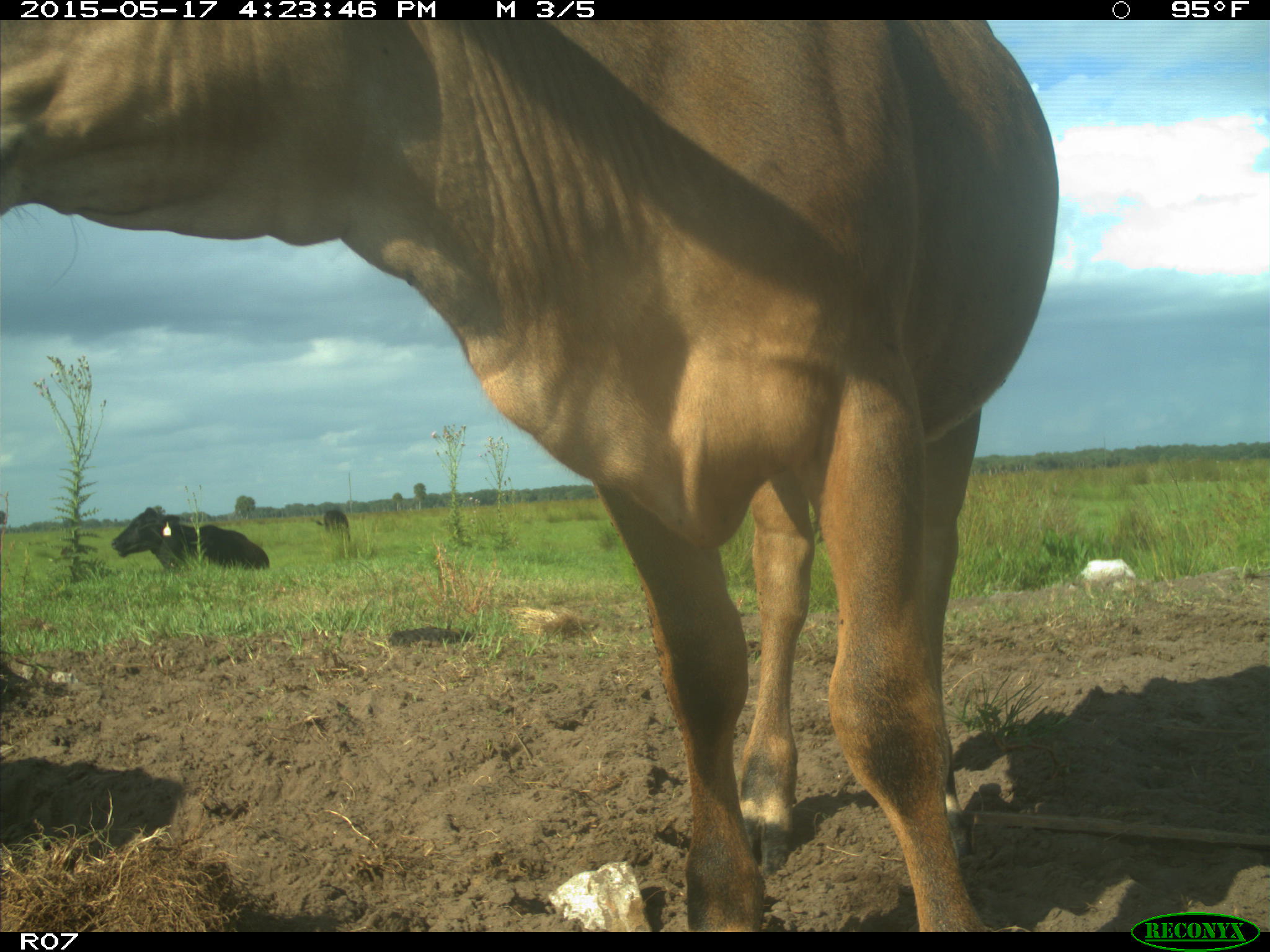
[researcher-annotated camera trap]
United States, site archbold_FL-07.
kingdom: Animalia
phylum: Chordata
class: Mammalia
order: Artiodactyla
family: Bovidae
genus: Bos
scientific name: Bos taurus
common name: domestic cow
Bos taurus (domestic cow).